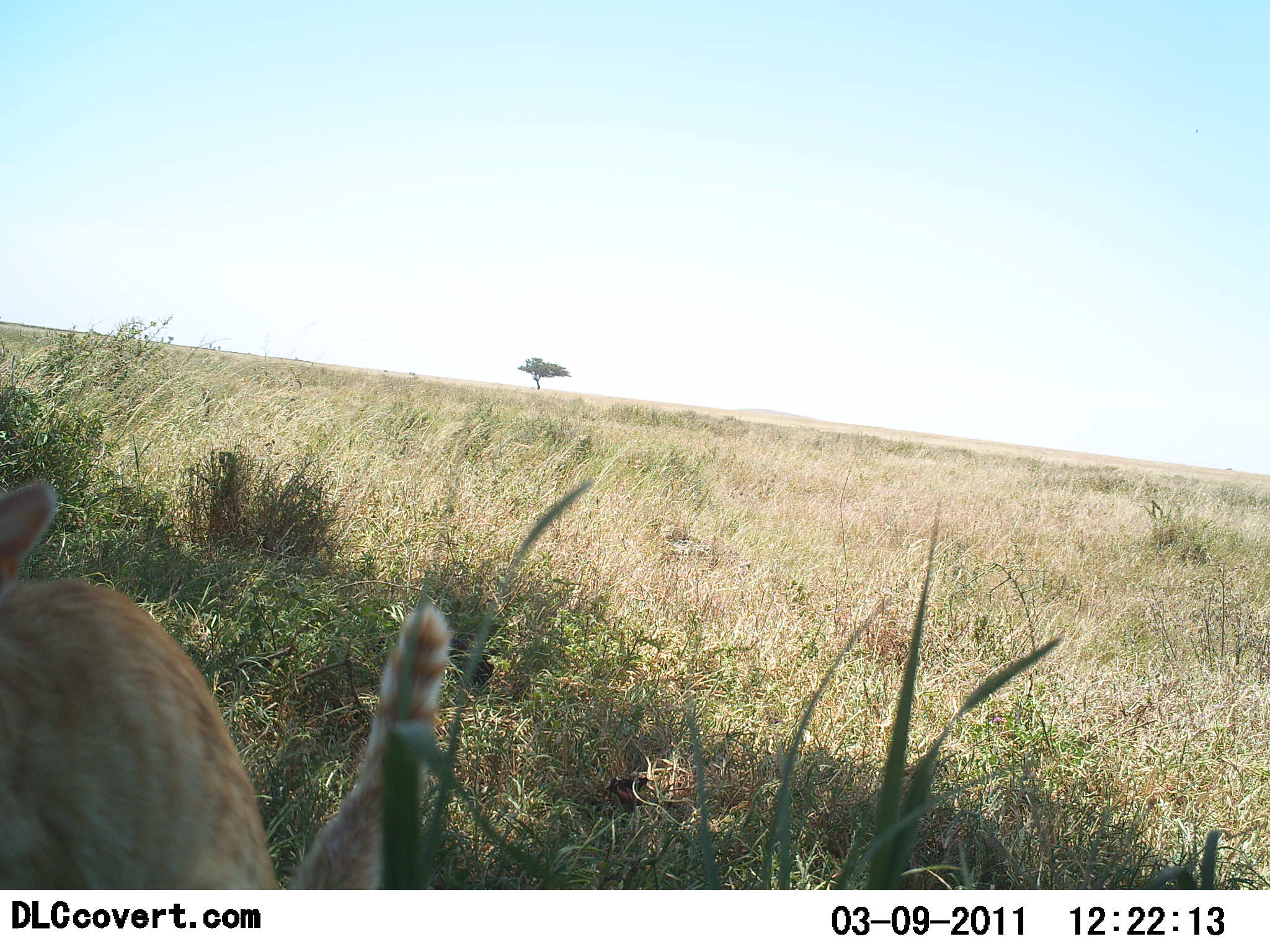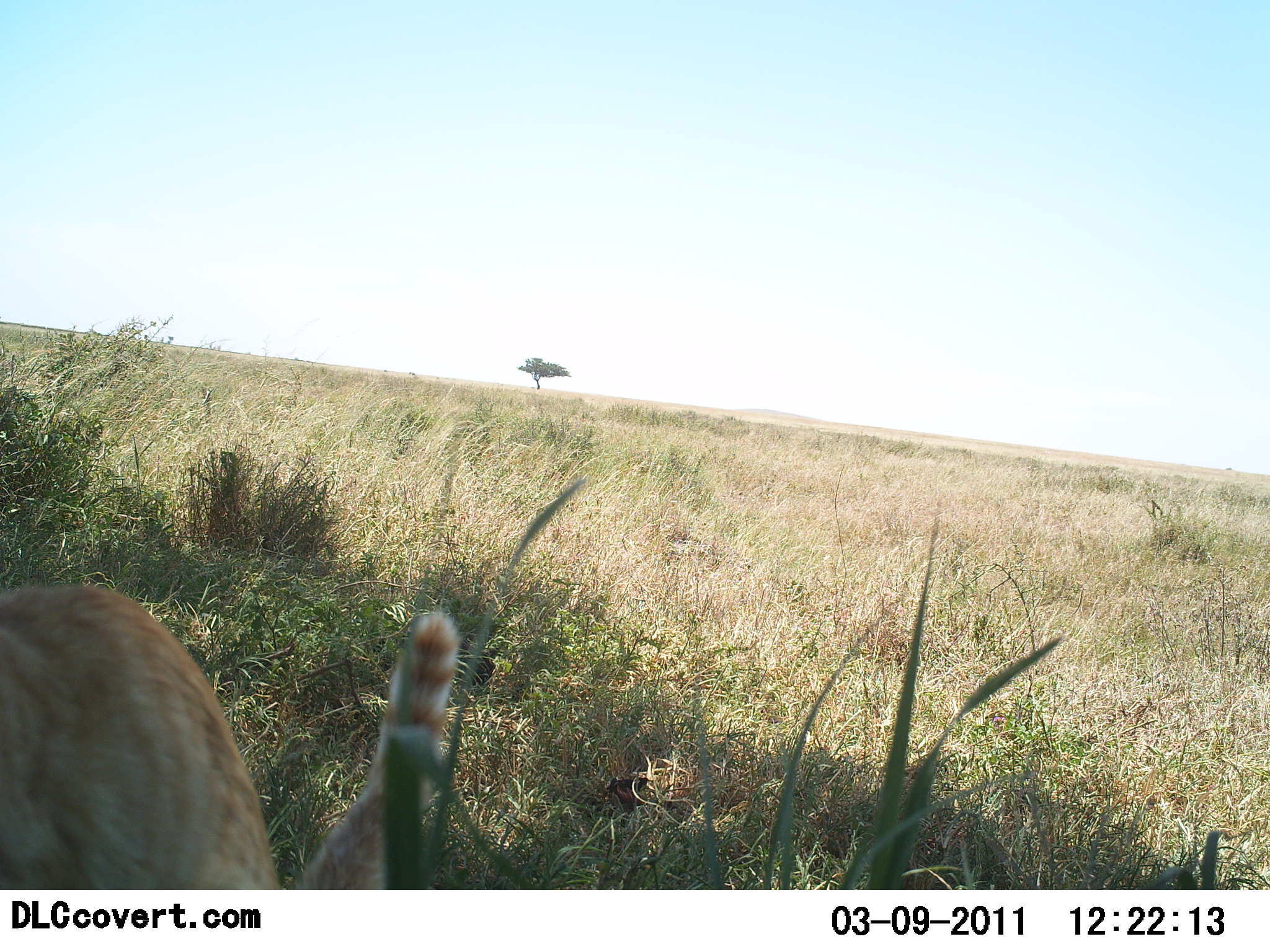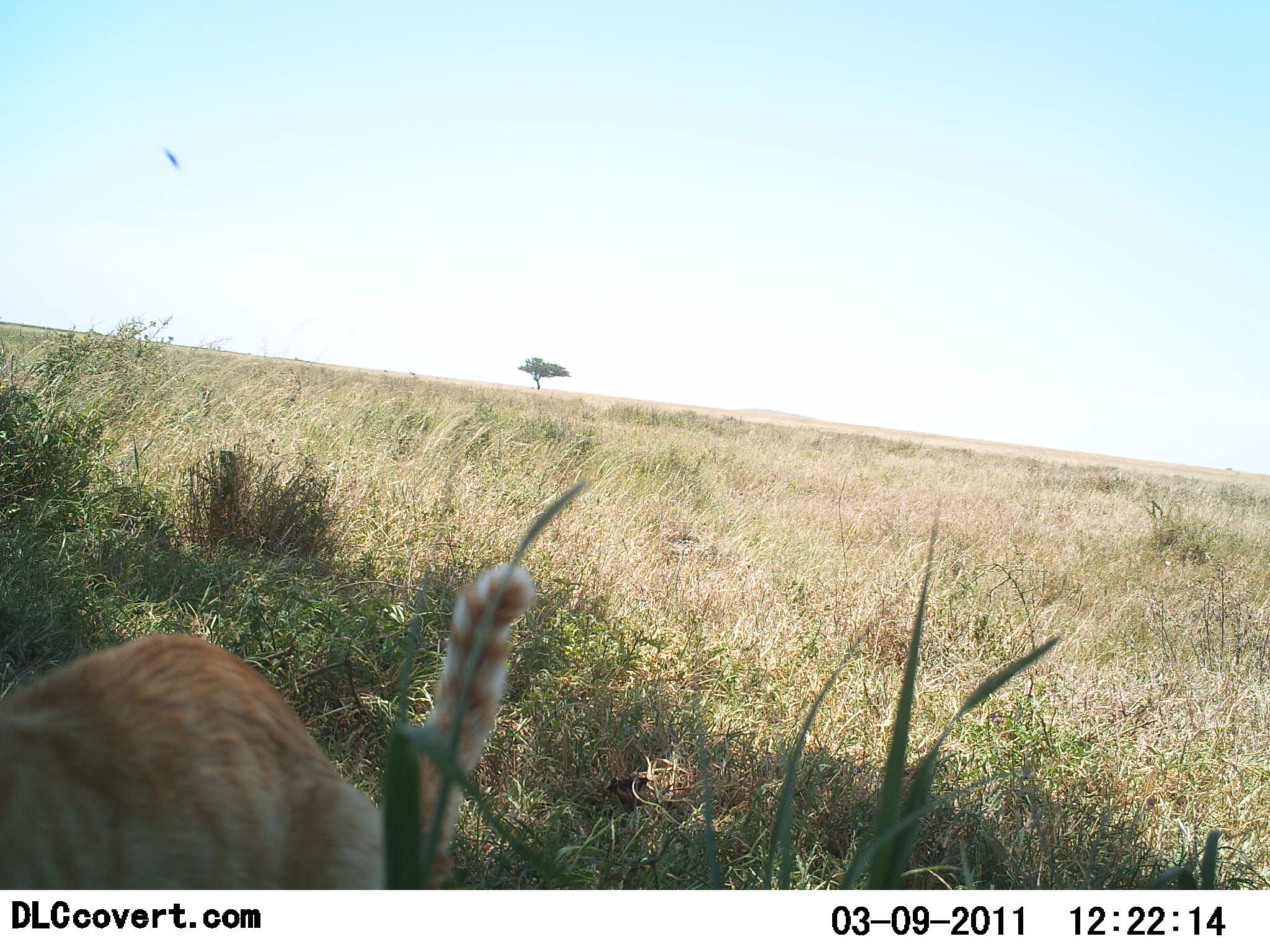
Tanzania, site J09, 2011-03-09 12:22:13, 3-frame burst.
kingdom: Animalia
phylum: Chordata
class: Mammalia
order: Carnivora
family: Felidae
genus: Felis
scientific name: Felis lybica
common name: african wild cat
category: wildcat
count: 1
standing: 60%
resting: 10%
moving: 30%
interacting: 0%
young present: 0%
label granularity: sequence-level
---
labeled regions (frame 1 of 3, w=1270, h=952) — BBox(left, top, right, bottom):
animal: BBox(0, 483, 452, 889)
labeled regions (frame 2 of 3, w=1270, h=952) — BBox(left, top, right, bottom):
animal: BBox(0, 584, 460, 888)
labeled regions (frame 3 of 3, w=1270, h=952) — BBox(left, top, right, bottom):
animal: BBox(0, 564, 535, 891)